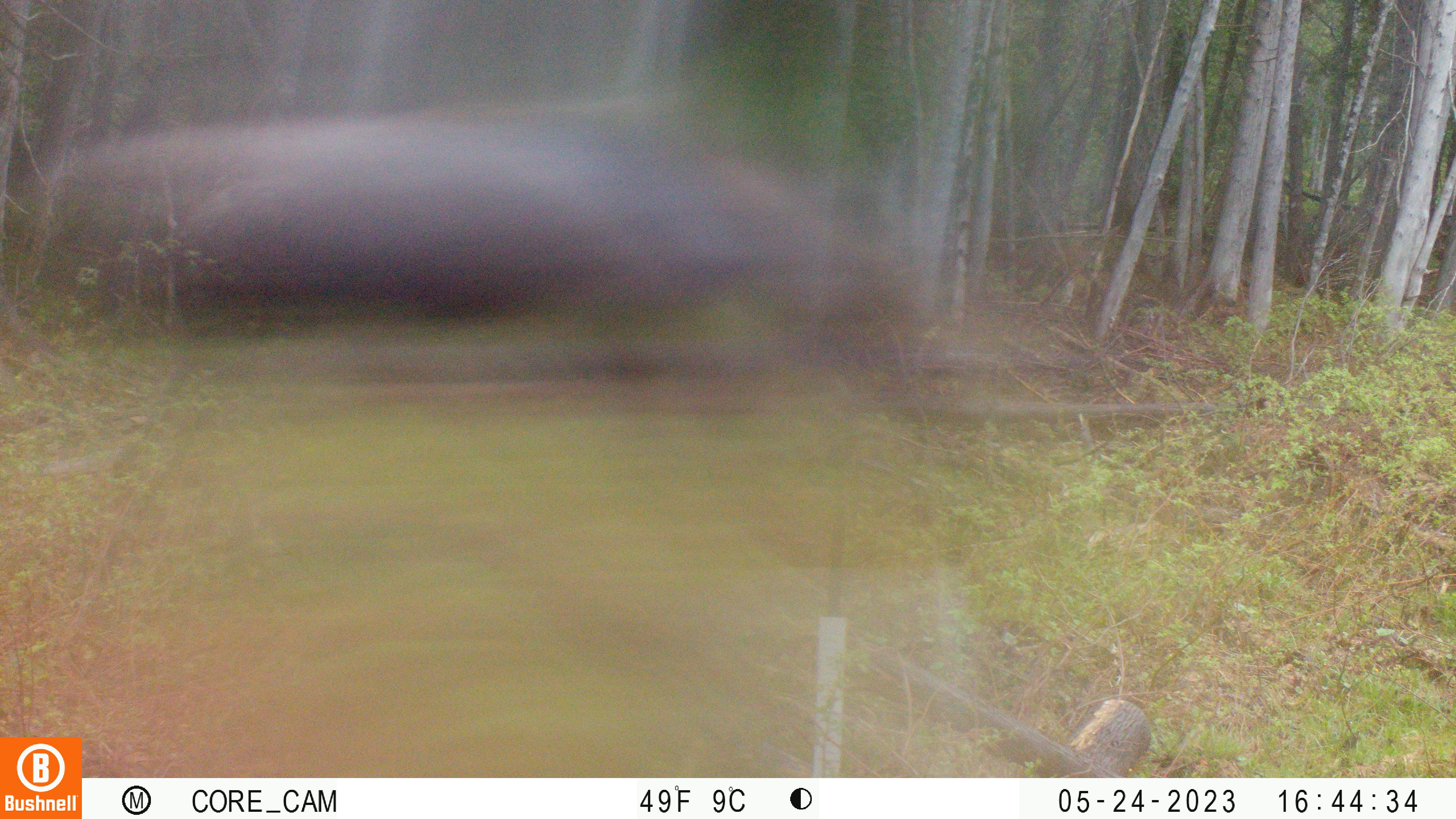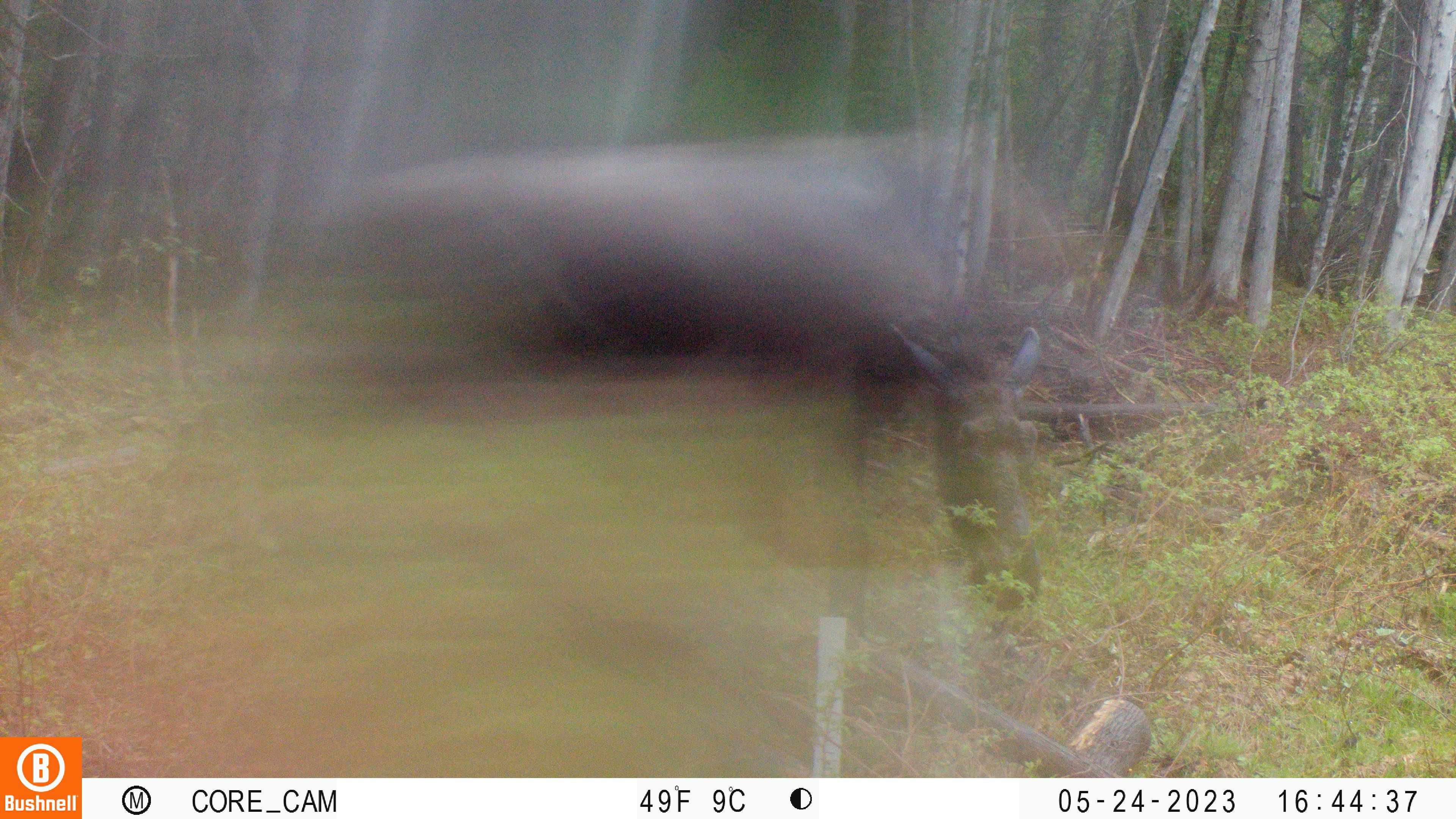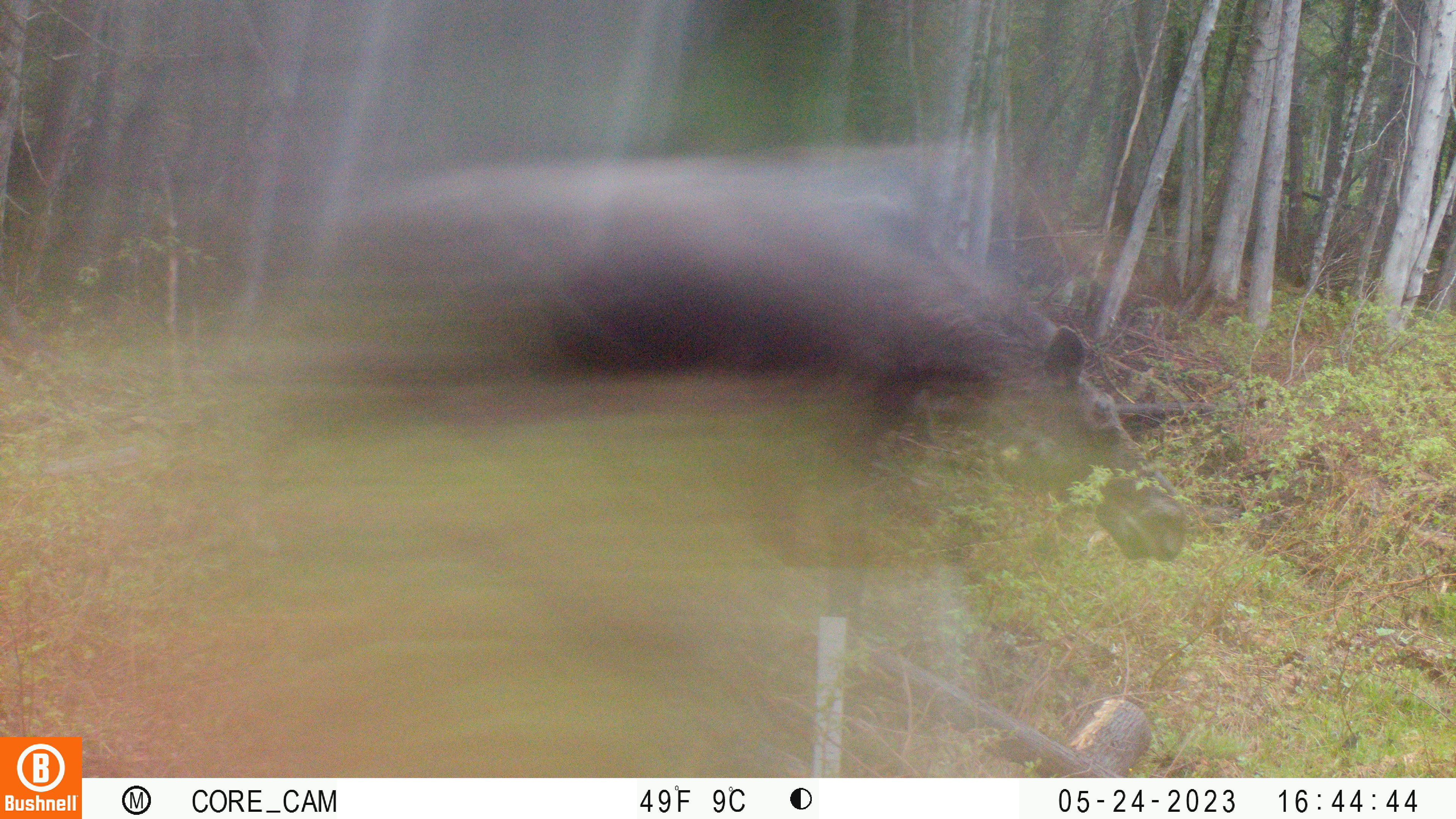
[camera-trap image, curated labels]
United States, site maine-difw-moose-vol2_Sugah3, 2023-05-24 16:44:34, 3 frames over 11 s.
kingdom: Animalia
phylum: Chordata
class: Mammalia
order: Artiodactyla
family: Cervidae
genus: Alces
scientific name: Alces alces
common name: moose